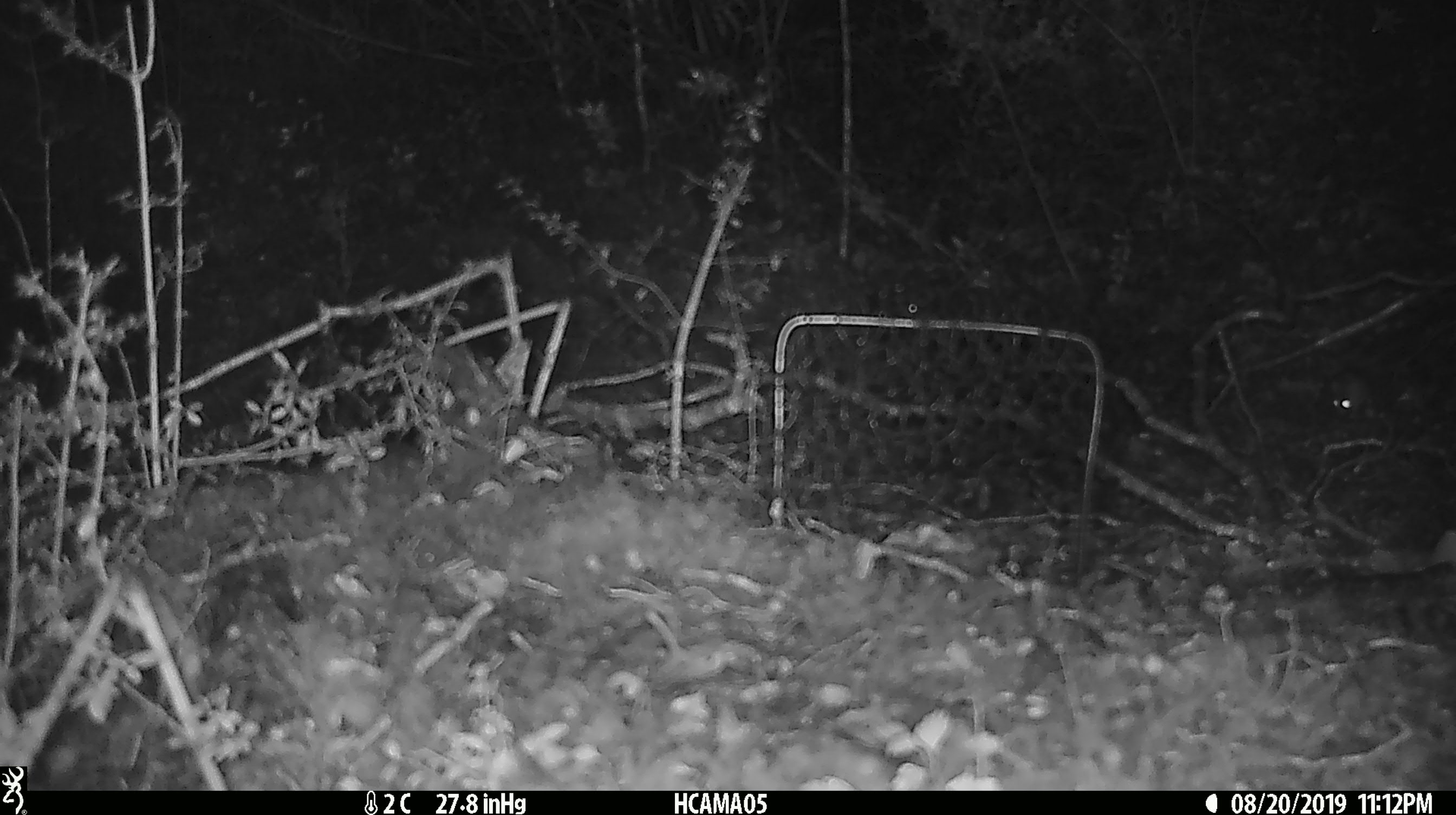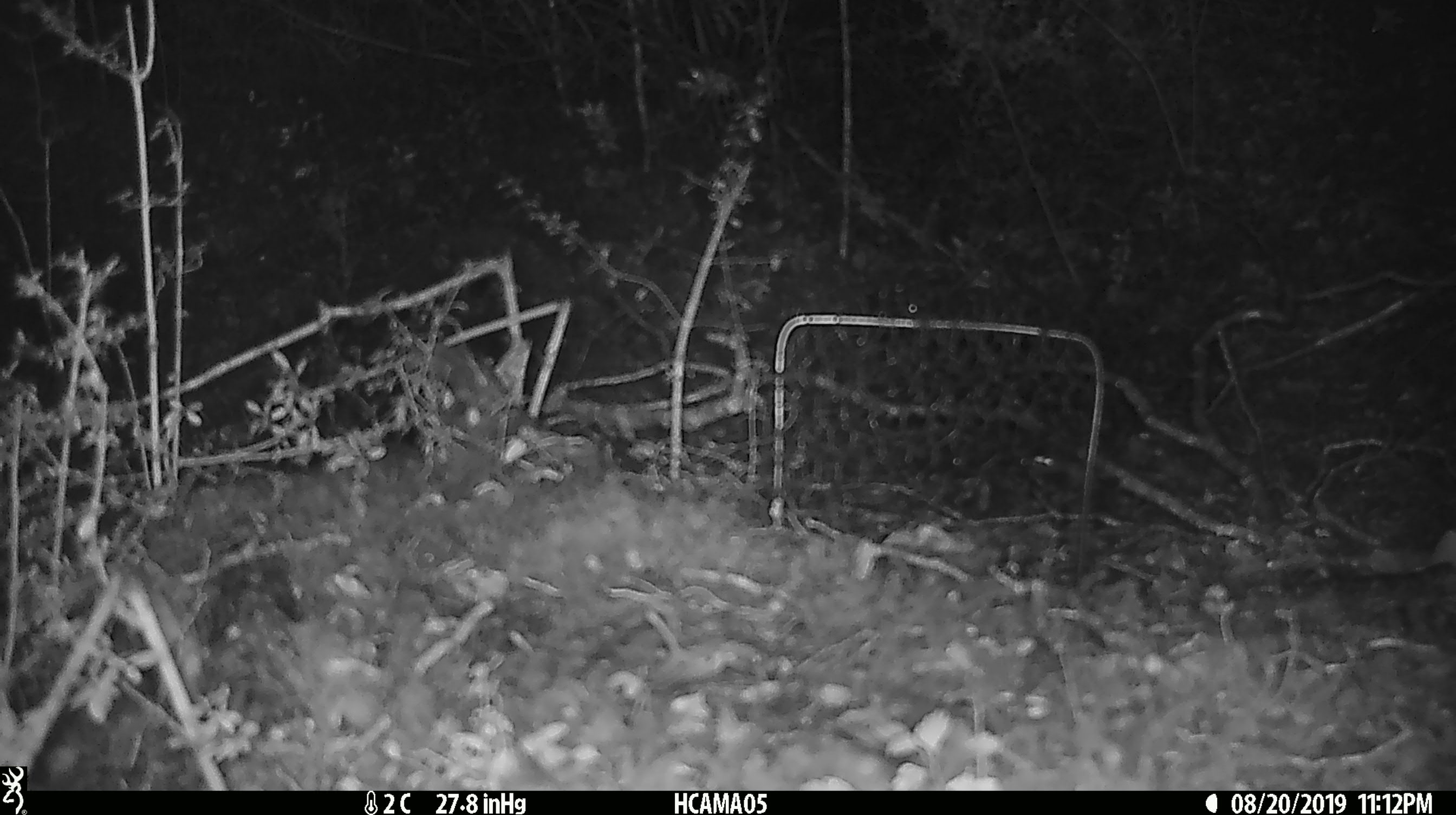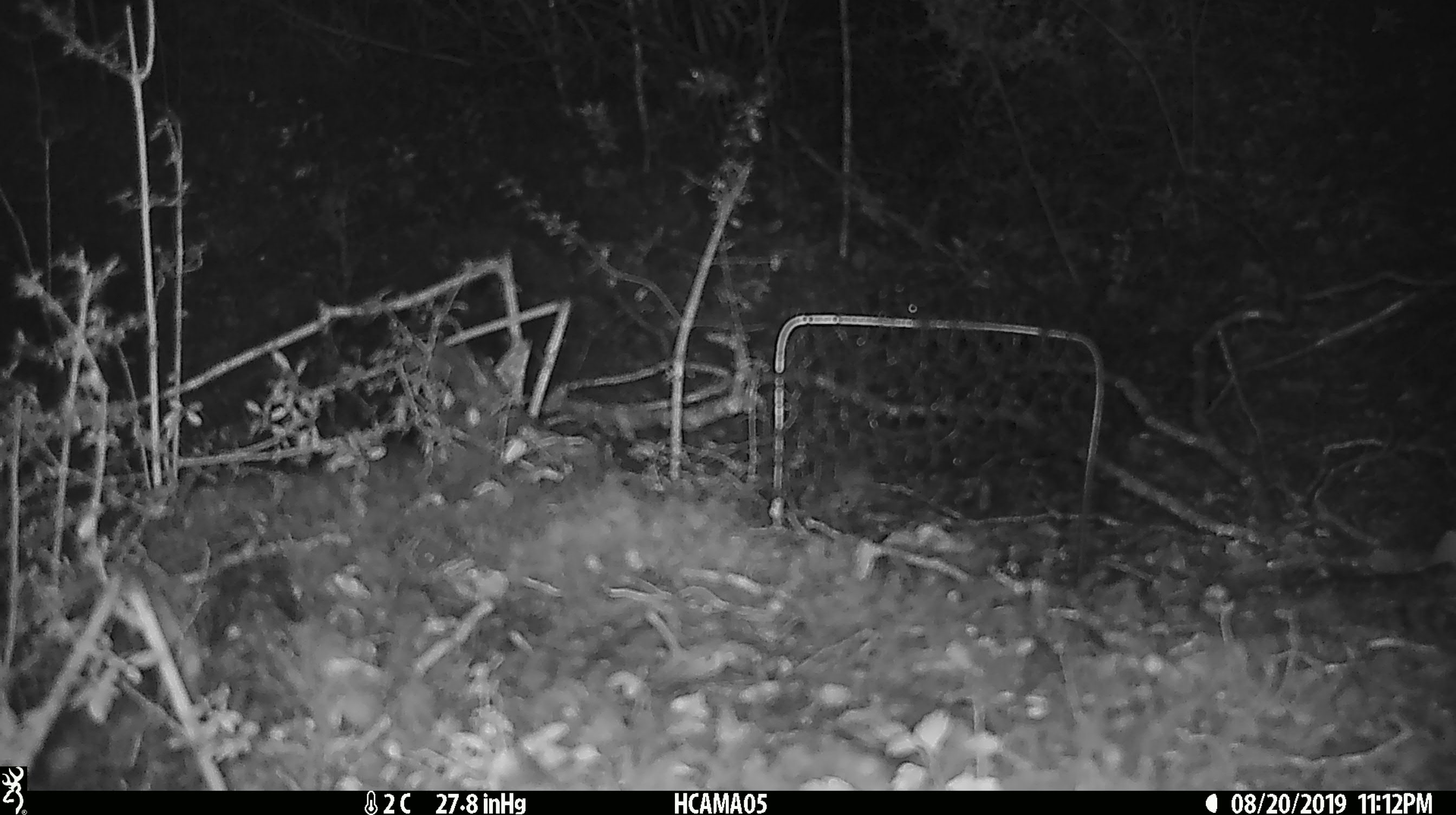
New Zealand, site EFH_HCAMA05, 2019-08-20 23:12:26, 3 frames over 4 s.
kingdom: Animalia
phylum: Chordata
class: Mammalia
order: Rodentia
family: Muridae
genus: Mus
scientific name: Mus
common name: mouse